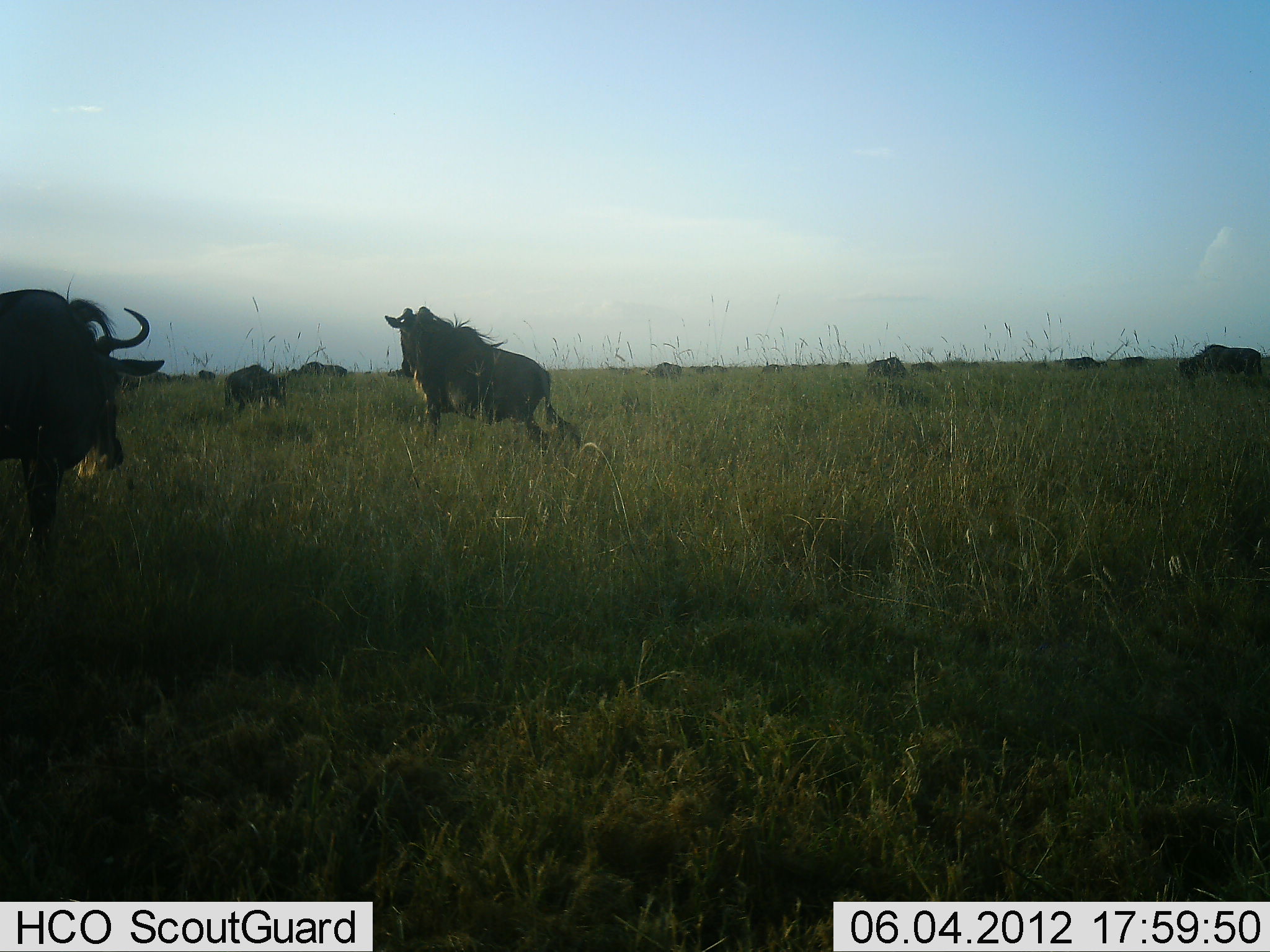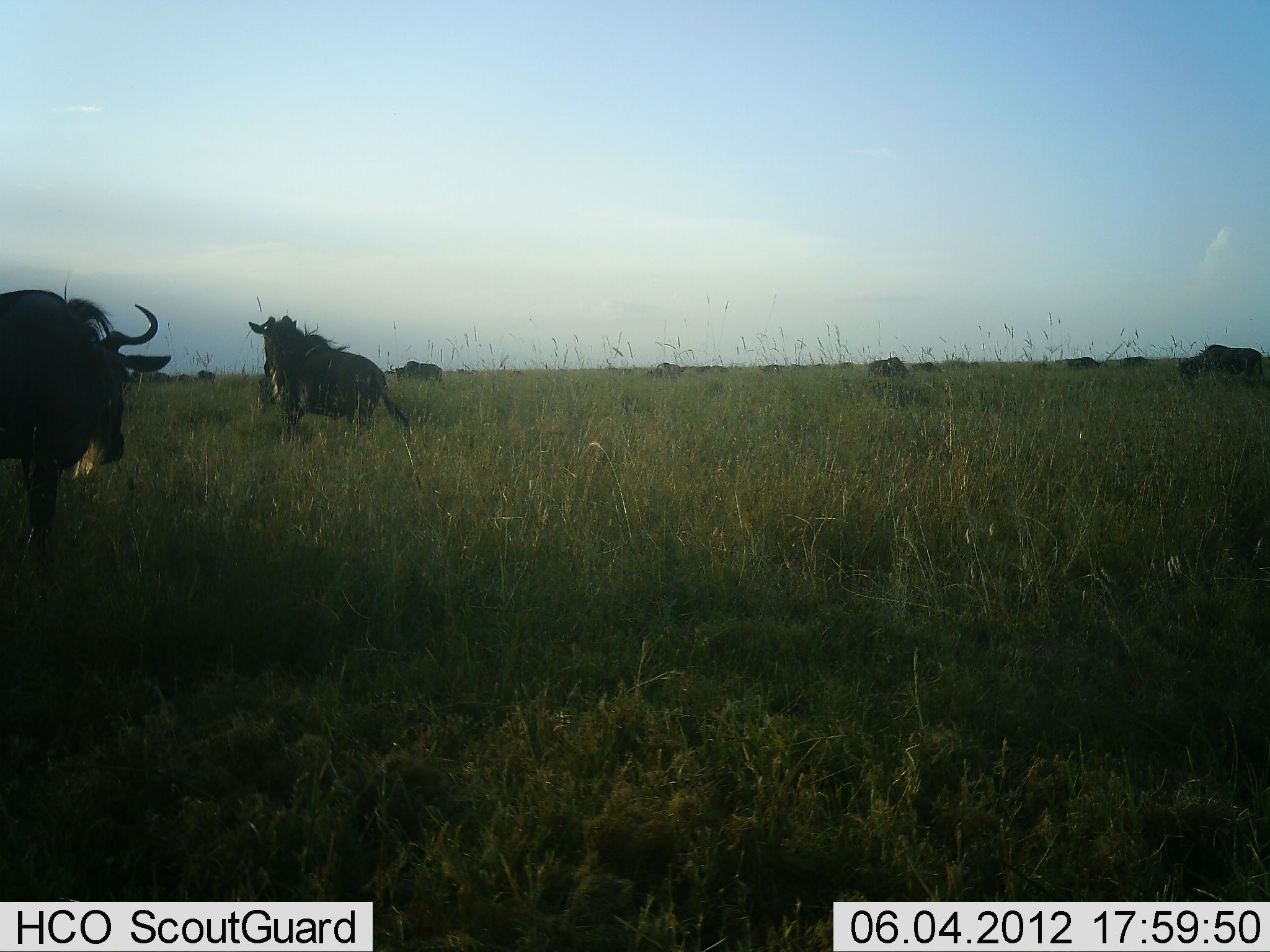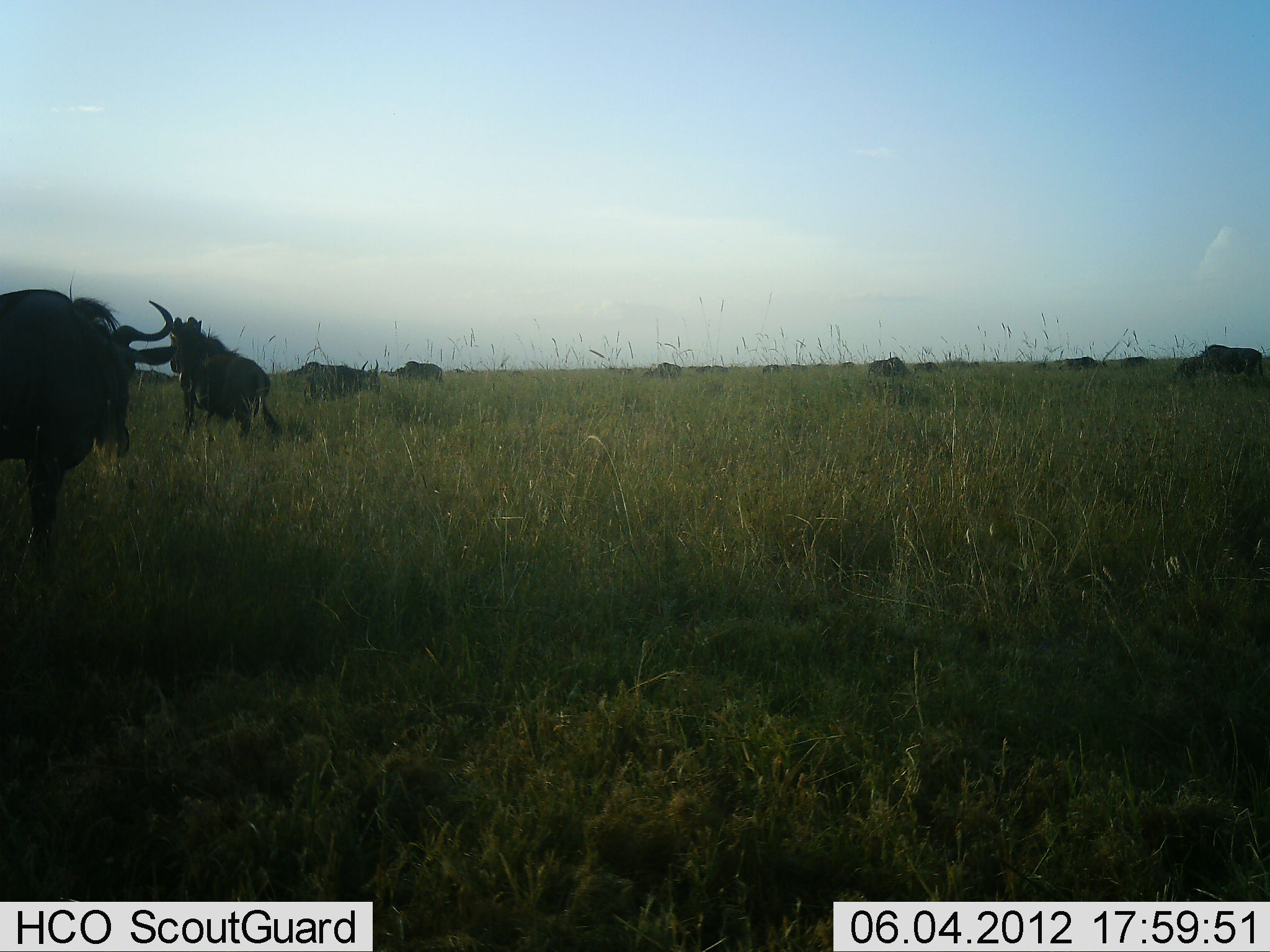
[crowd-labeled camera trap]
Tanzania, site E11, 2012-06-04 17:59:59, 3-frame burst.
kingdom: Animalia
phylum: Chordata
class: Mammalia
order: Artiodactyla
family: Bovidae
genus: Connochaetes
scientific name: Connochaetes taurinus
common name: blue wildebeest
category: wildebeest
Wildebeest (blue wildebeest) (Connochaetes taurinus), count 11-50. Behavior (volunteer vote fractions): standing 60%, resting 0%, moving 90%, interacting 10%. Young present (vote fraction): 0%. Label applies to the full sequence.